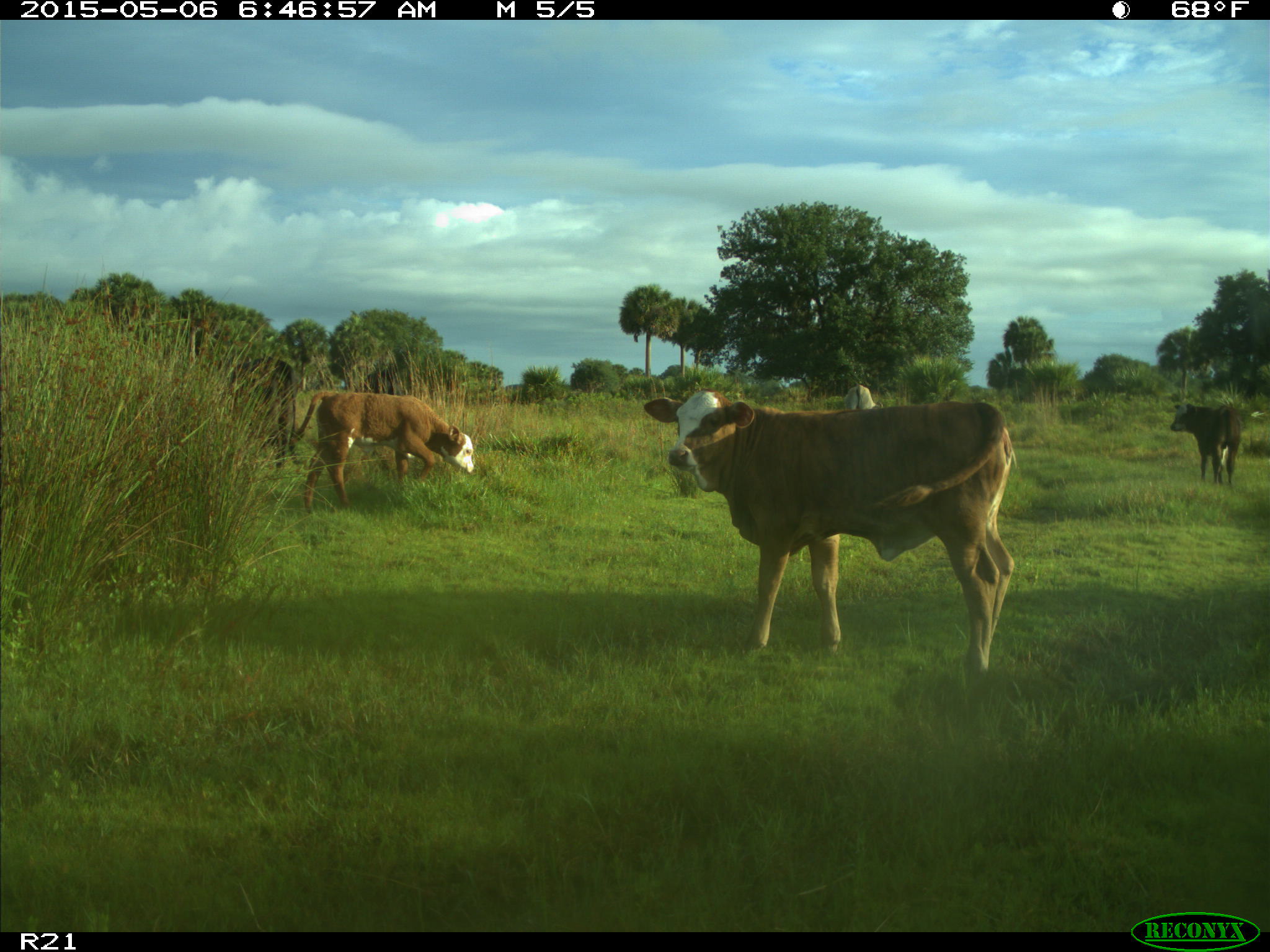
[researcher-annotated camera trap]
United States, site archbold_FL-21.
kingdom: Animalia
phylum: Chordata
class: Mammalia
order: Artiodactyla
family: Bovidae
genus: Bos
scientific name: Bos taurus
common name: domestic cow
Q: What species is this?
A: Bos taurus (domestic cow).